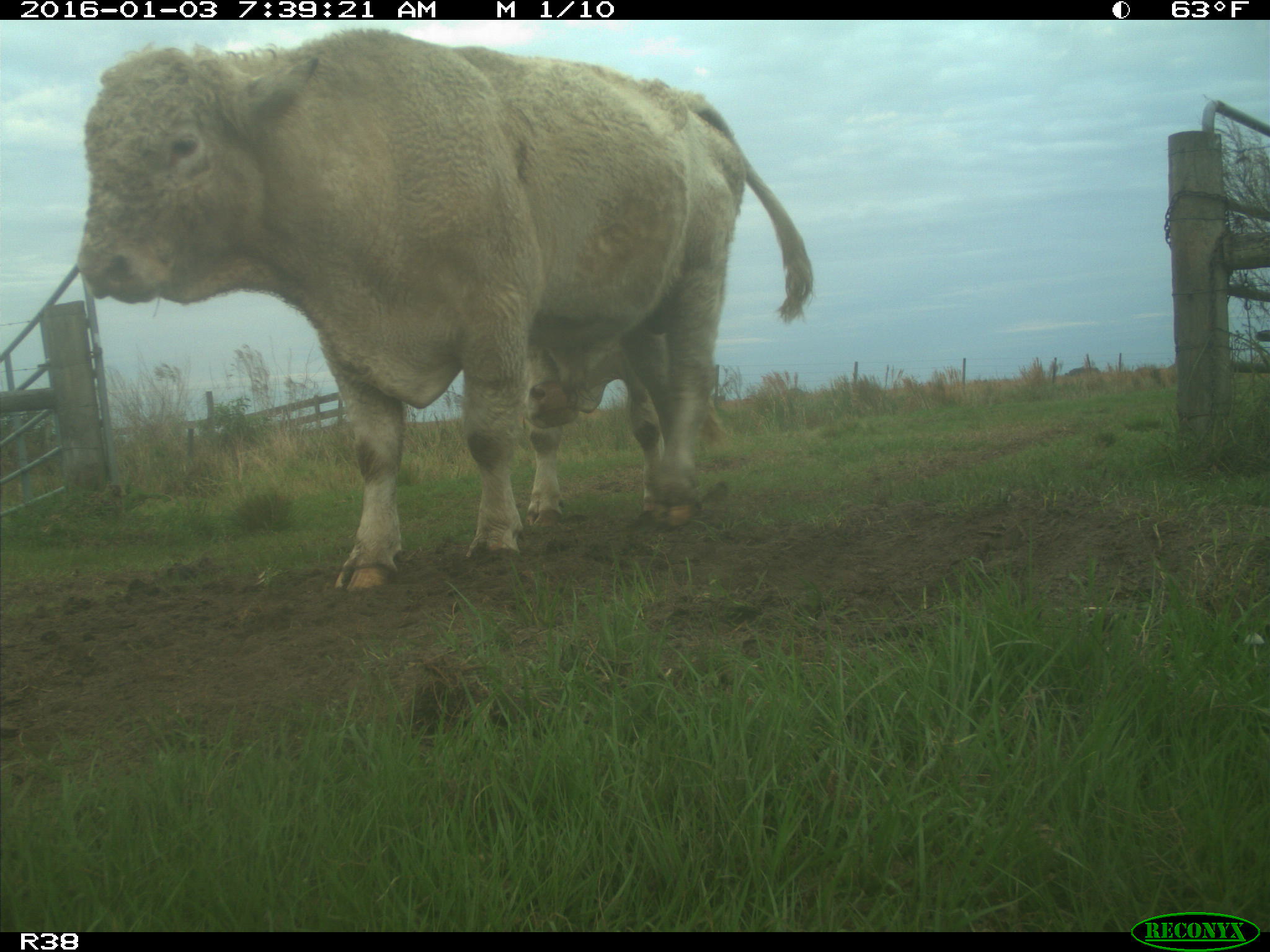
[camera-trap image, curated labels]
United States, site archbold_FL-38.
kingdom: Animalia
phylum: Chordata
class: Mammalia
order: Artiodactyla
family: Bovidae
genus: Bos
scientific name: Bos taurus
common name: domestic cow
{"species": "Bos taurus (domestic cow)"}